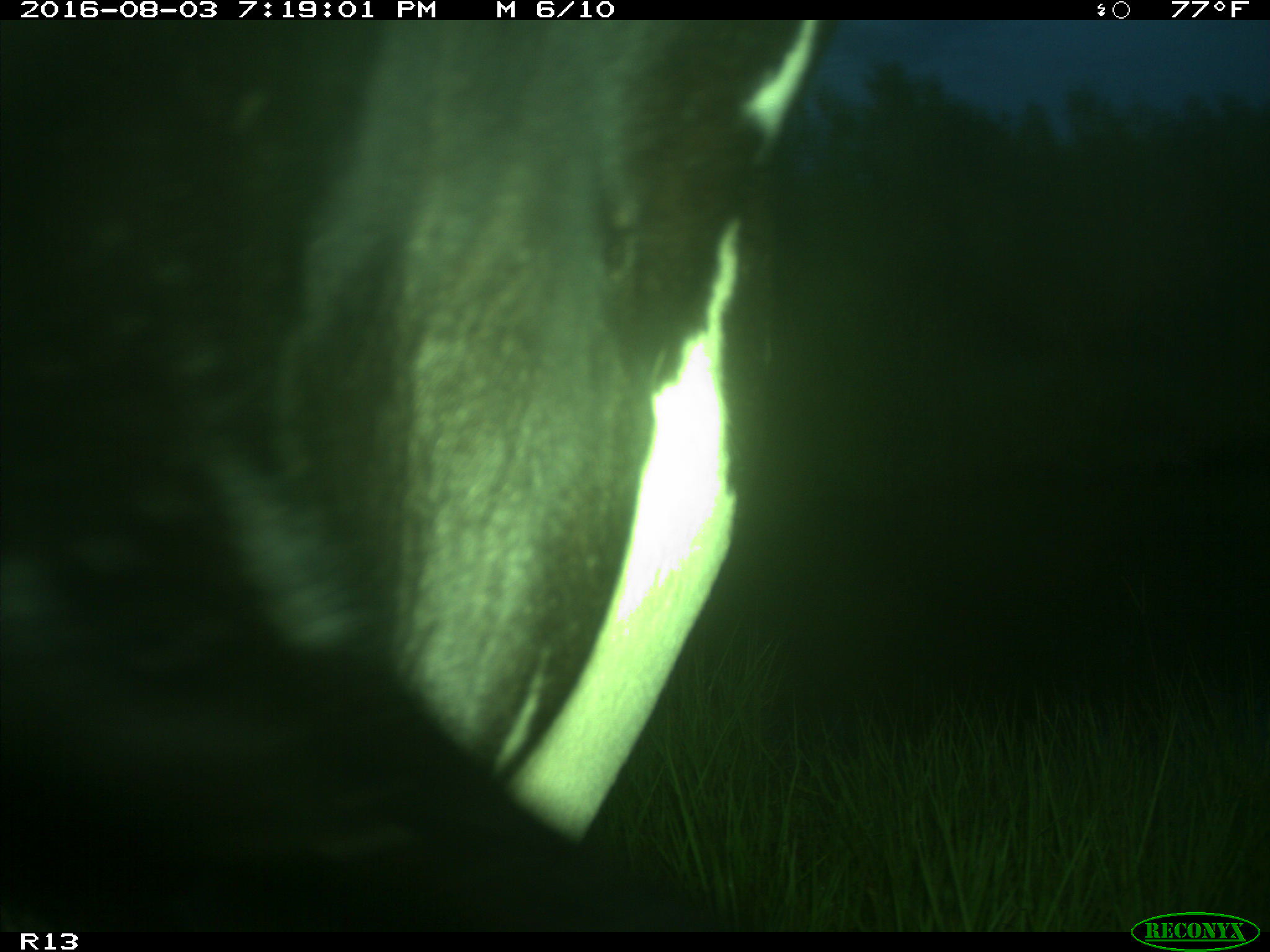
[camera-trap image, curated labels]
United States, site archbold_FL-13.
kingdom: Animalia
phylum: Chordata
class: Mammalia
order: Artiodactyla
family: Bovidae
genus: Bos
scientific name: Bos taurus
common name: domestic cow